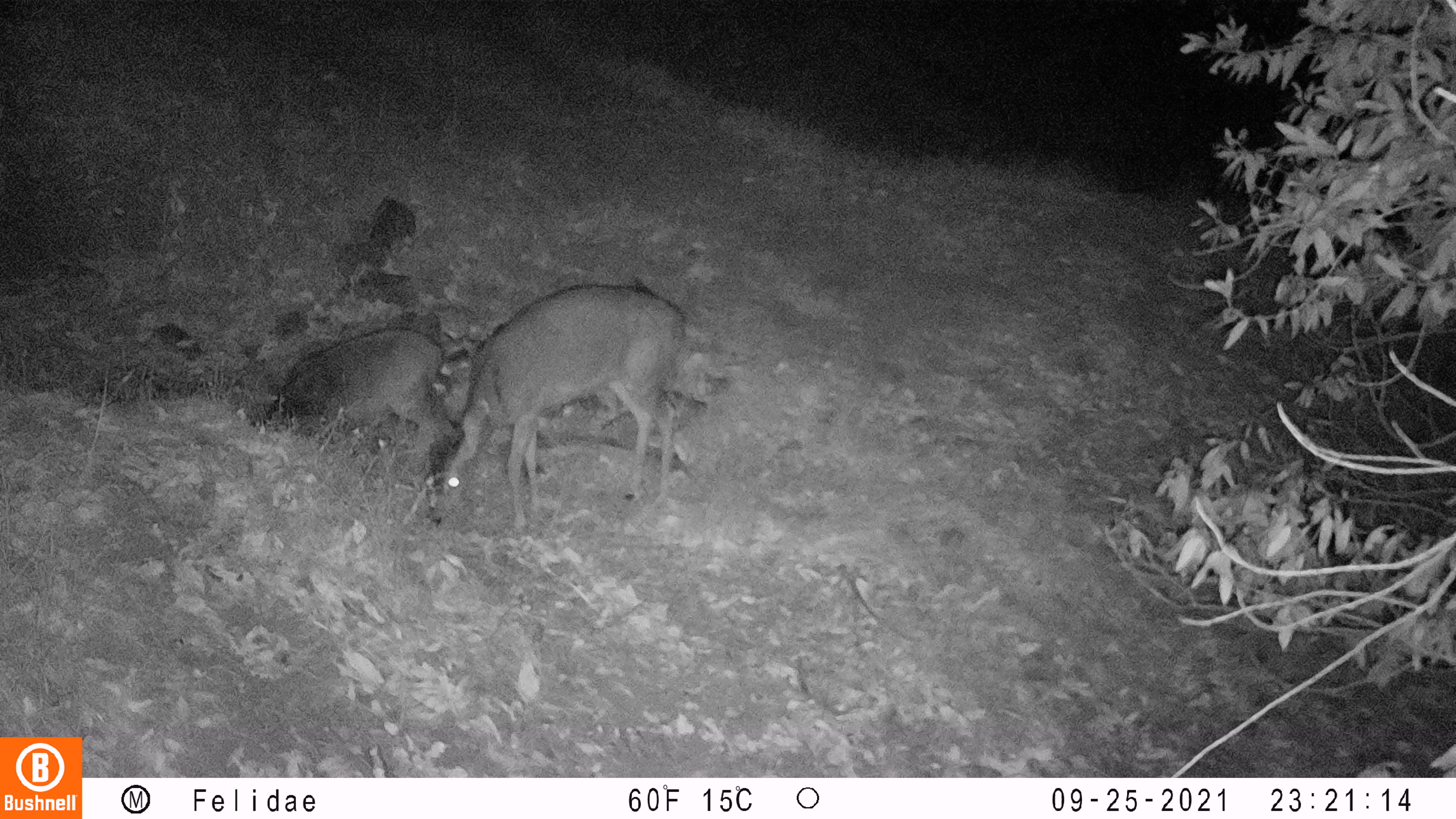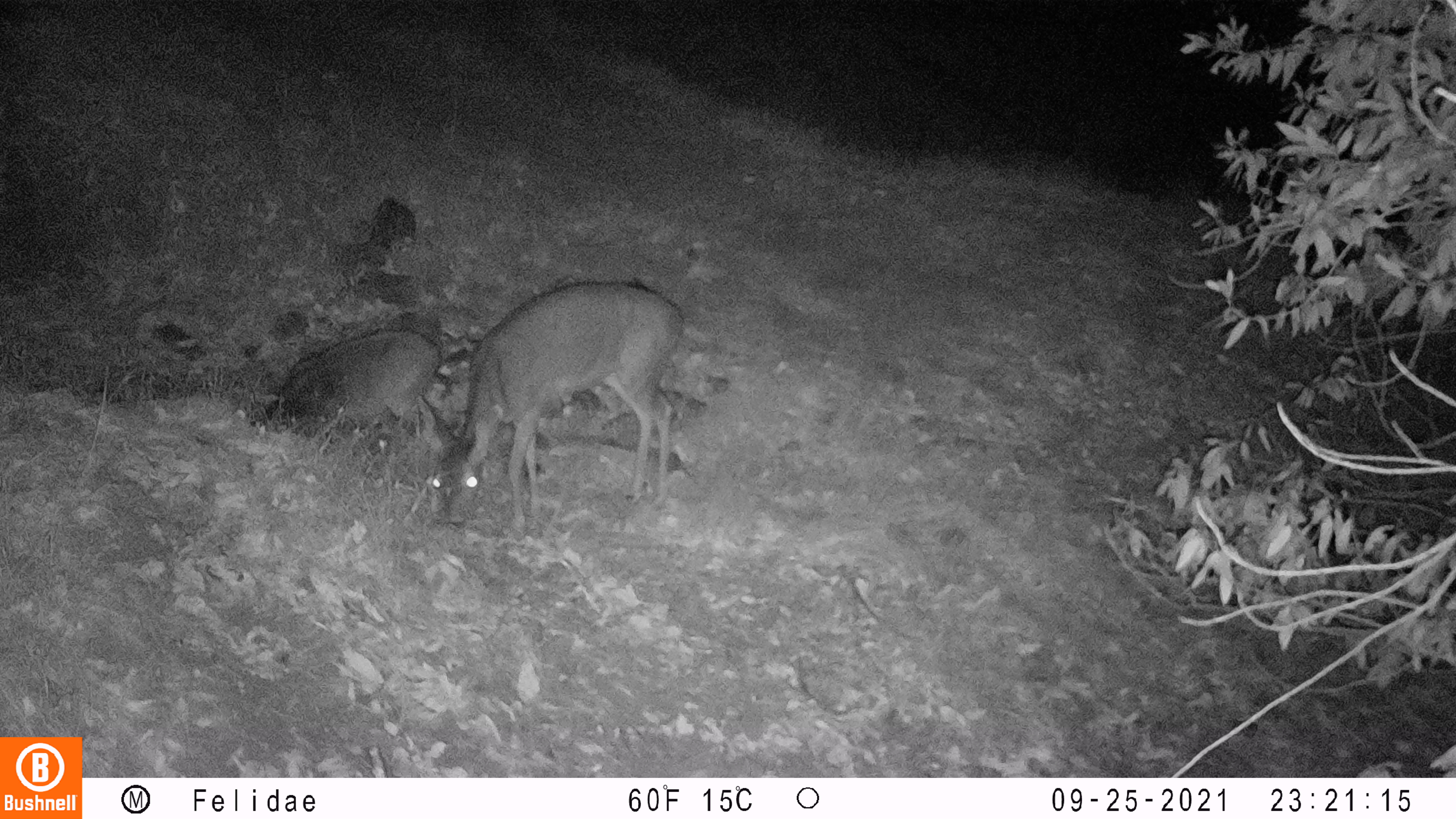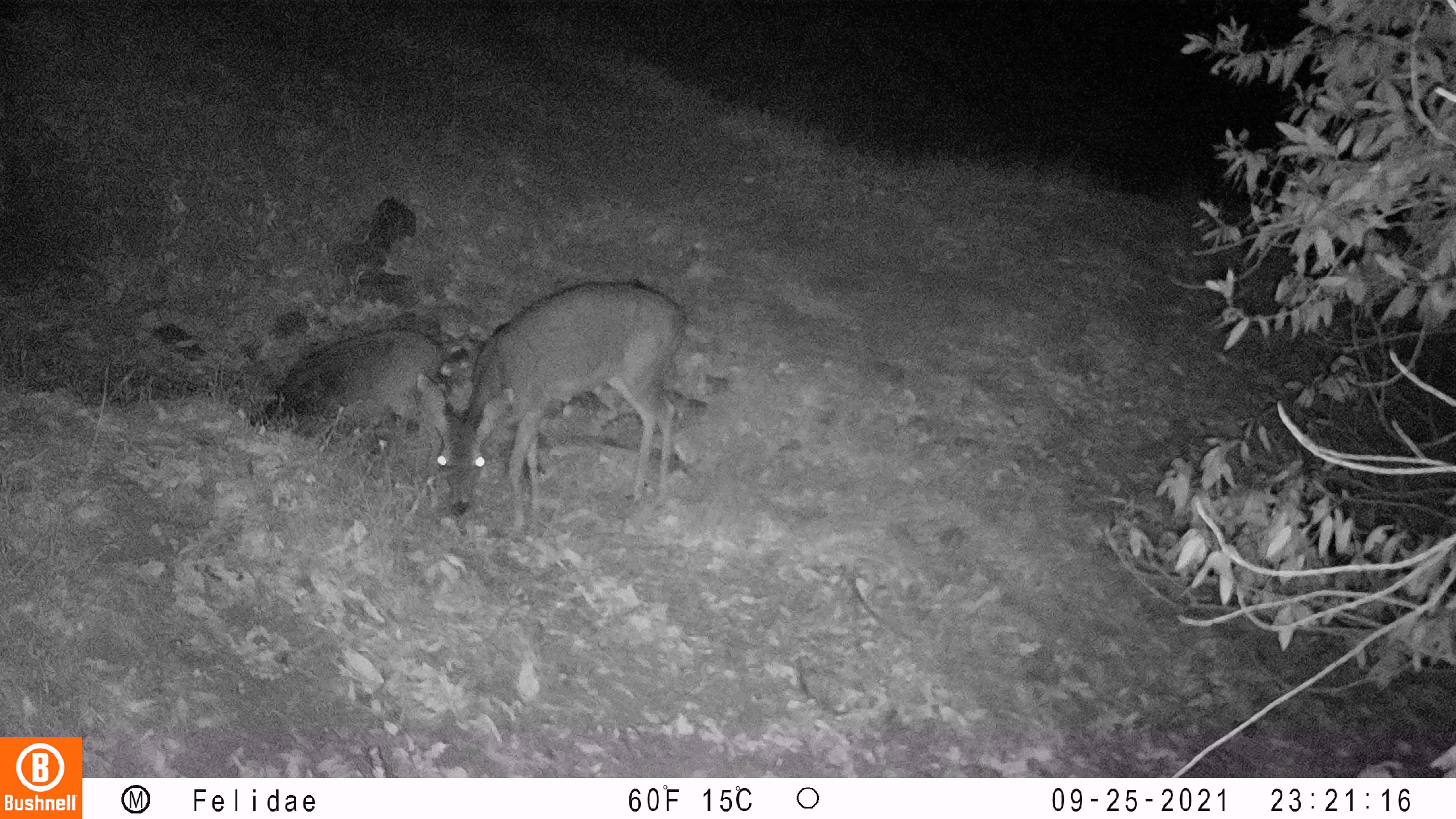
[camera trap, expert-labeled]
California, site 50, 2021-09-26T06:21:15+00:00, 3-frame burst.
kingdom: Animalia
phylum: Chordata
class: Mammalia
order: Artiodactyla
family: Cervidae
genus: Odocoileus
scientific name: Odocoileus hemionus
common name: mule deer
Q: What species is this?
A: Mule deer (Odocoileus hemionus).